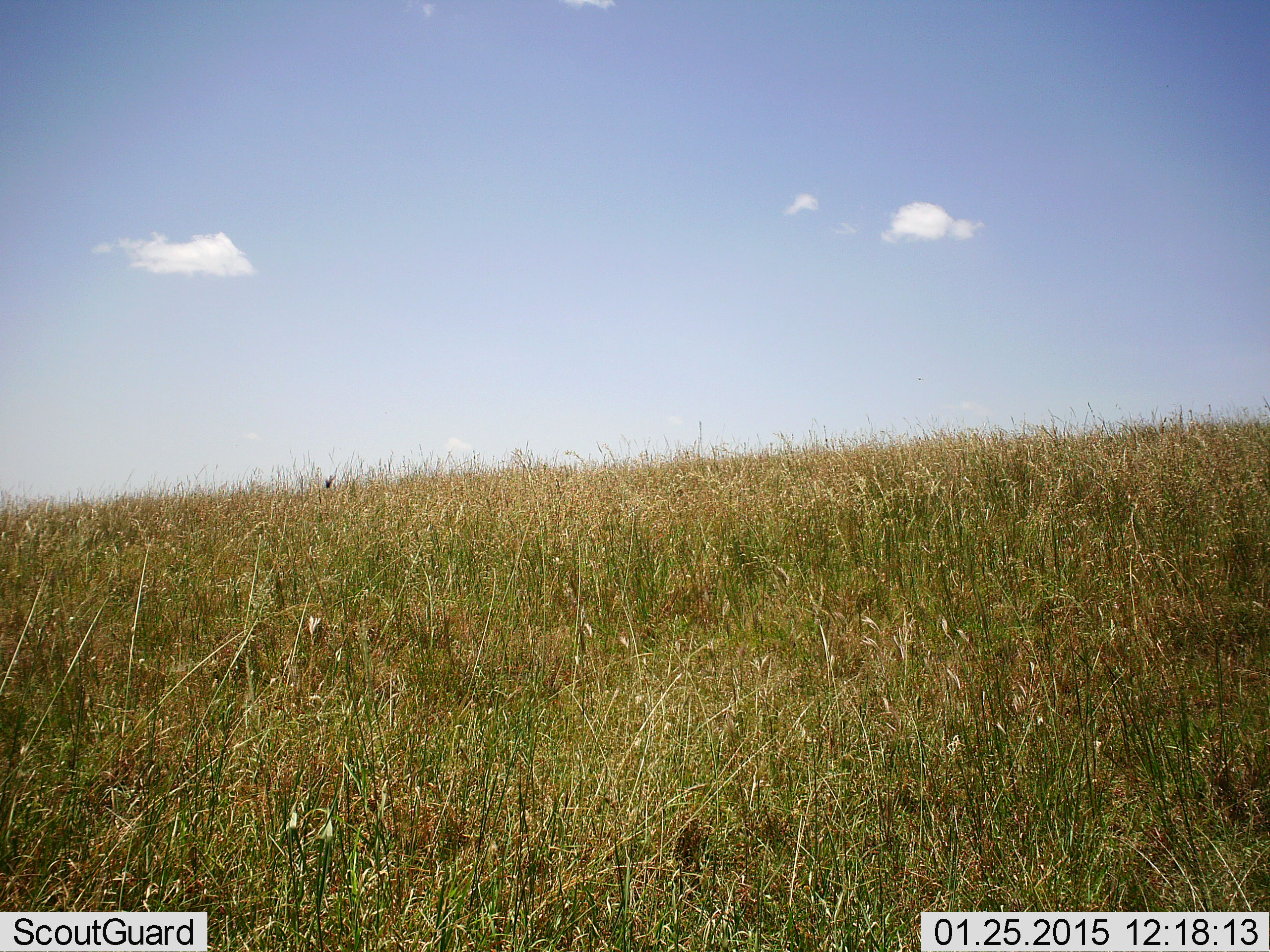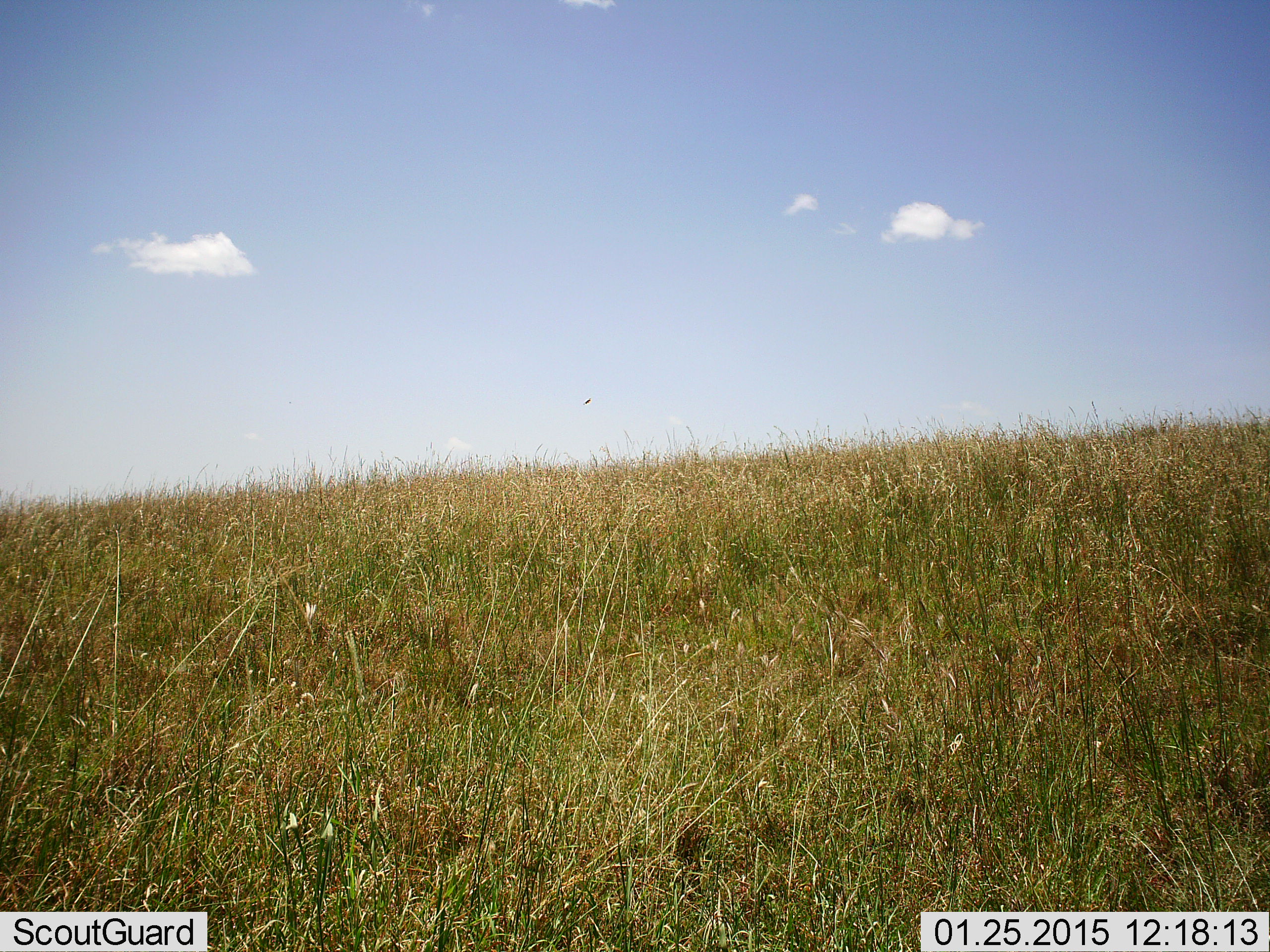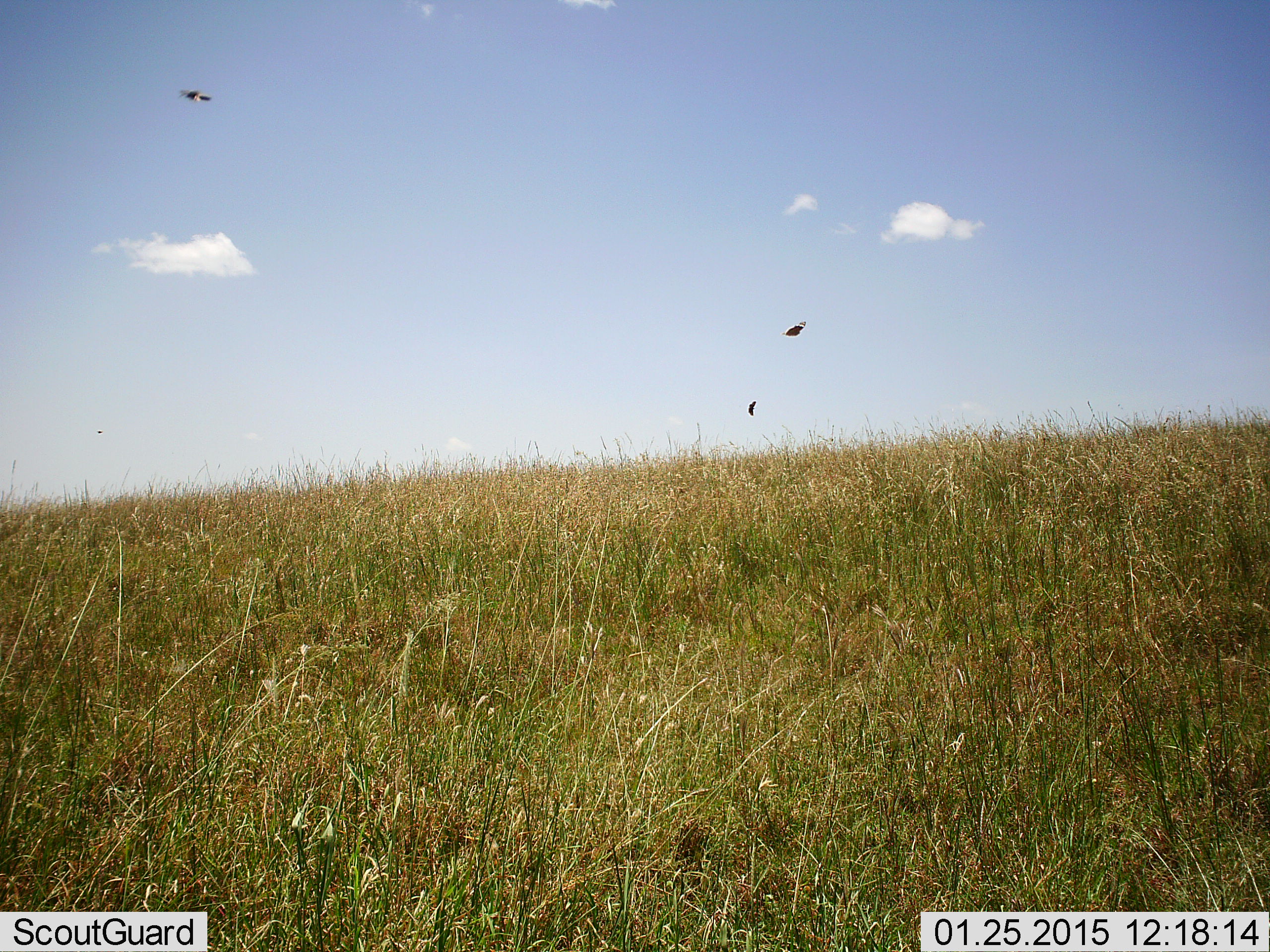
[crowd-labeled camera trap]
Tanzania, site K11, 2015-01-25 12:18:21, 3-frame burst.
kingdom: Animalia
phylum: Arthropoda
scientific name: Arthropoda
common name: arthropods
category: insectspider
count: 3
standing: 0%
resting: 0%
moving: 100%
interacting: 0%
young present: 0%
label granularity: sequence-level